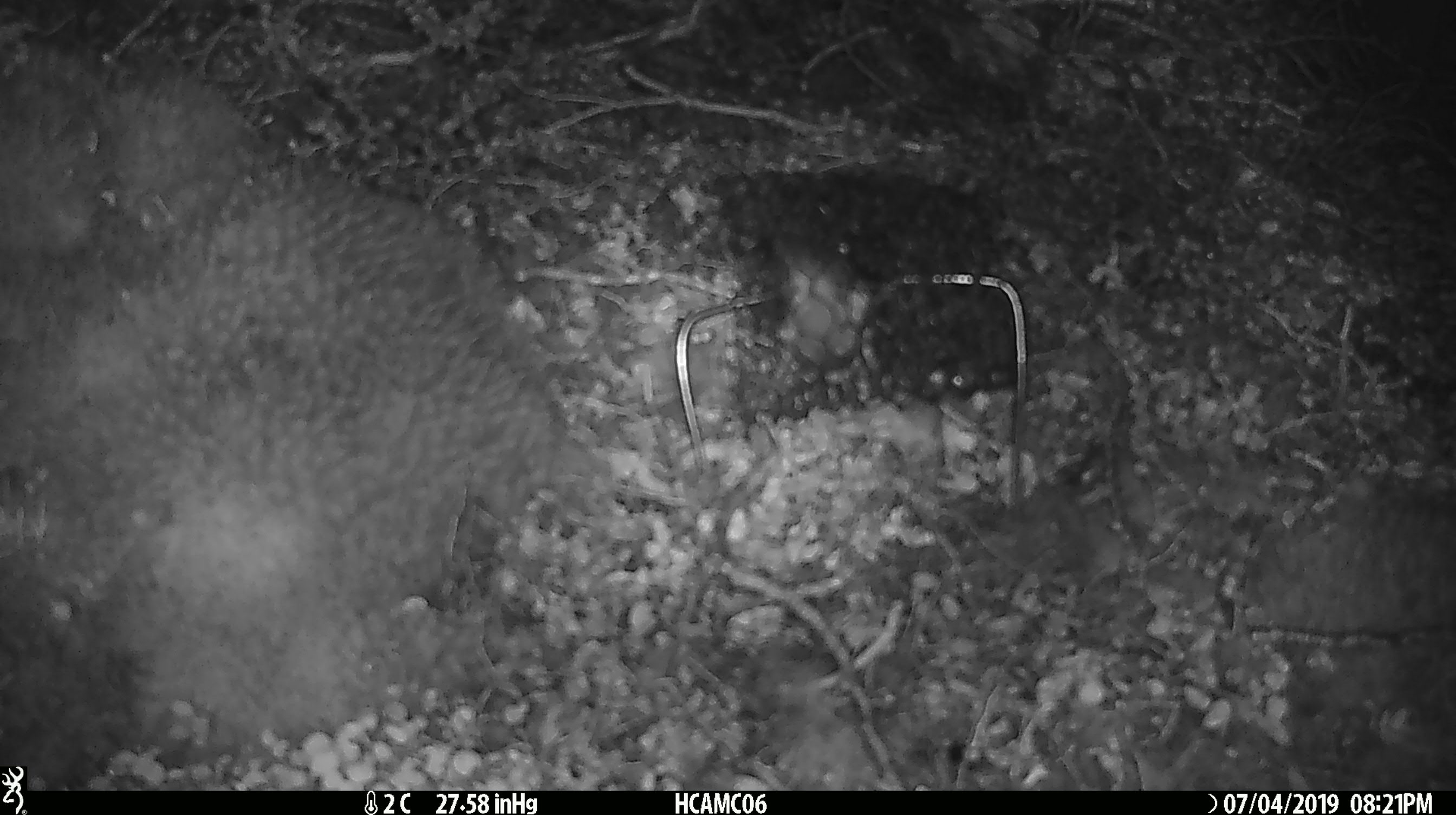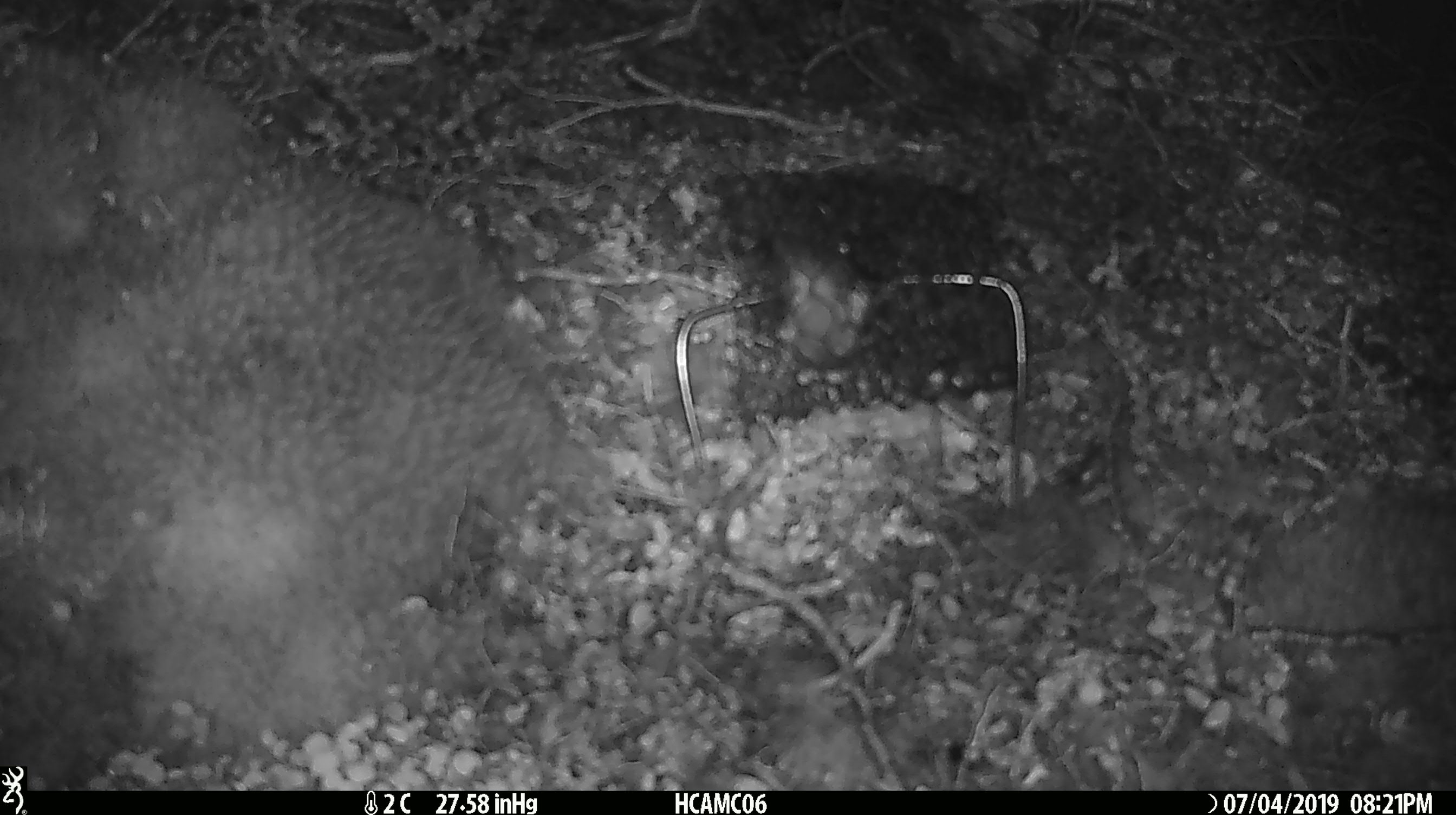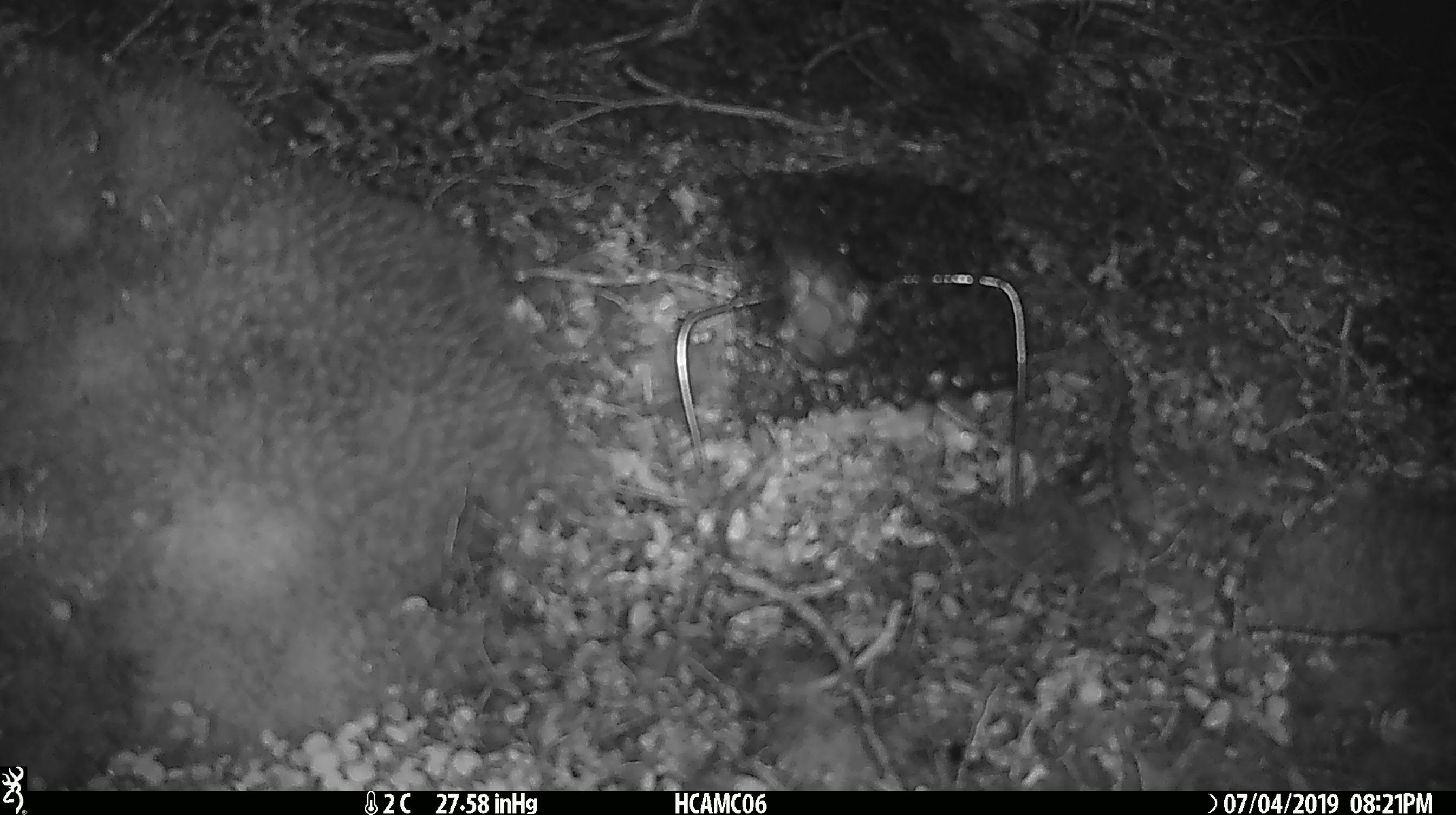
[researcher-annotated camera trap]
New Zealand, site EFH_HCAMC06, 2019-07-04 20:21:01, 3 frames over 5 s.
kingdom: Animalia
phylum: Chordata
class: Mammalia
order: Rodentia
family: Muridae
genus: Mus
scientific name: Mus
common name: mouse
Mouse (Mus).